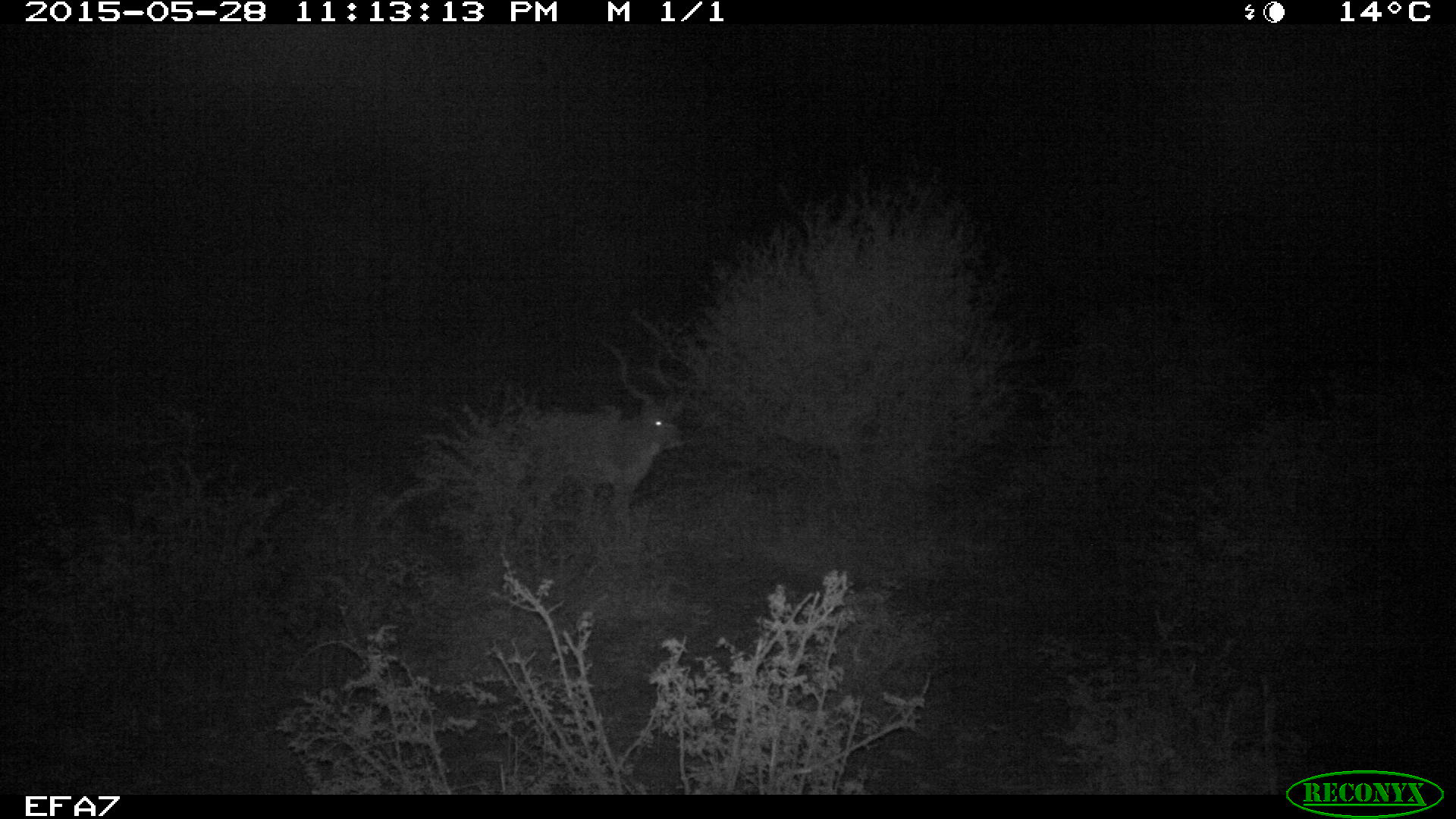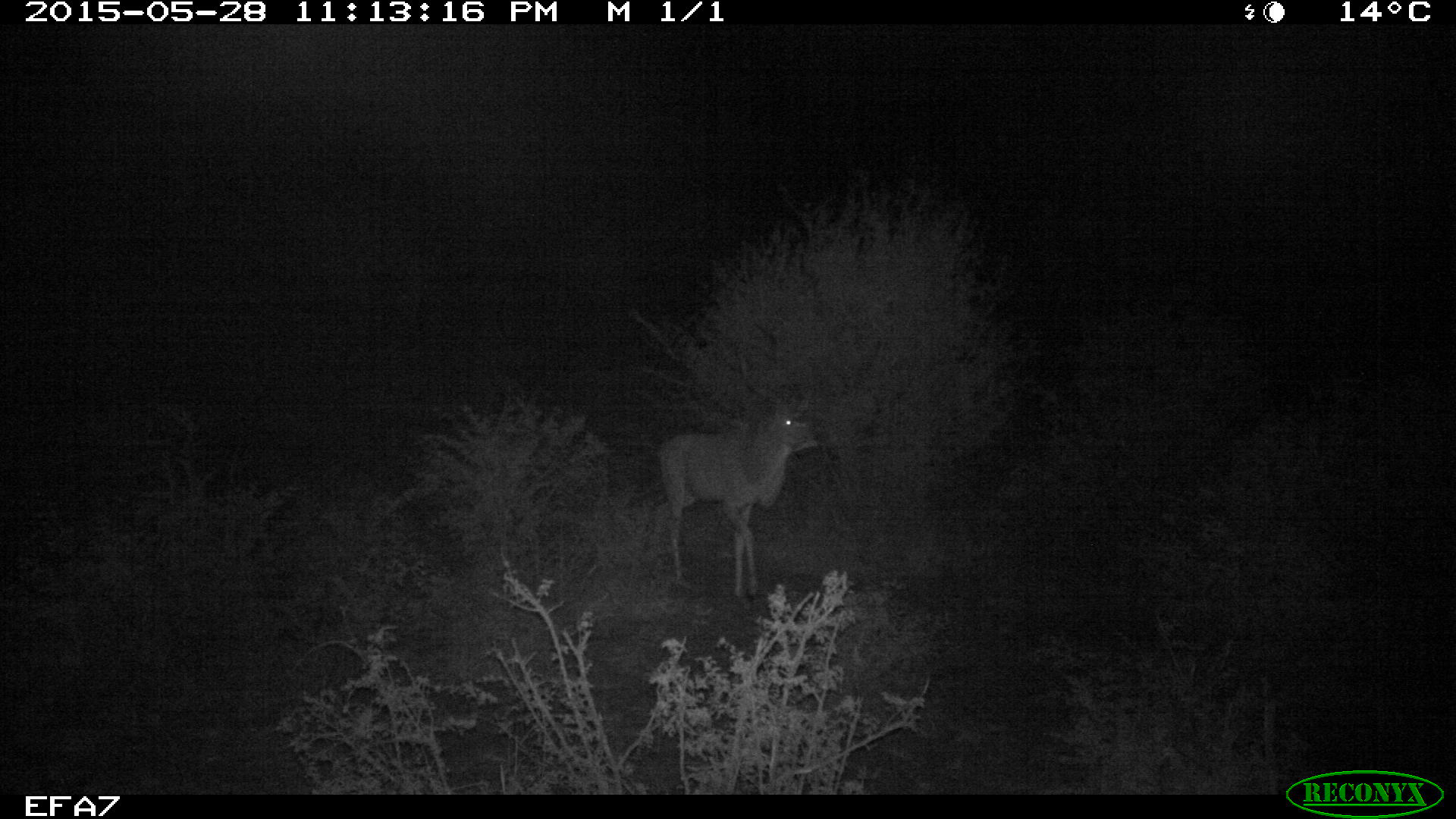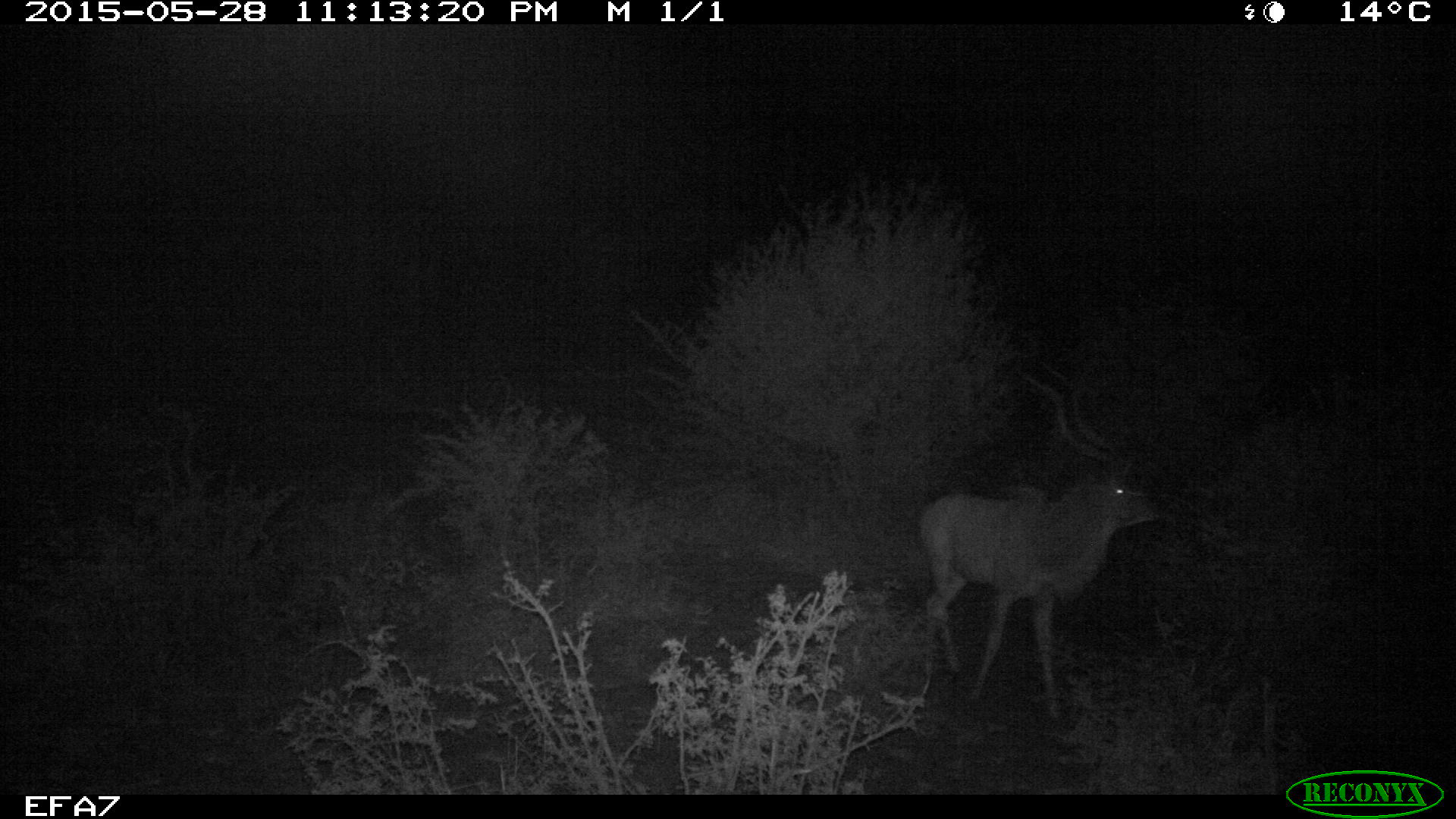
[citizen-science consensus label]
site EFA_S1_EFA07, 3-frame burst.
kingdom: Animalia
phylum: Chordata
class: Mammalia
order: Artiodactyla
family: Bovidae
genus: Aepyceros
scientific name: Aepyceros melampus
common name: impala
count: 1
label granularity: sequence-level